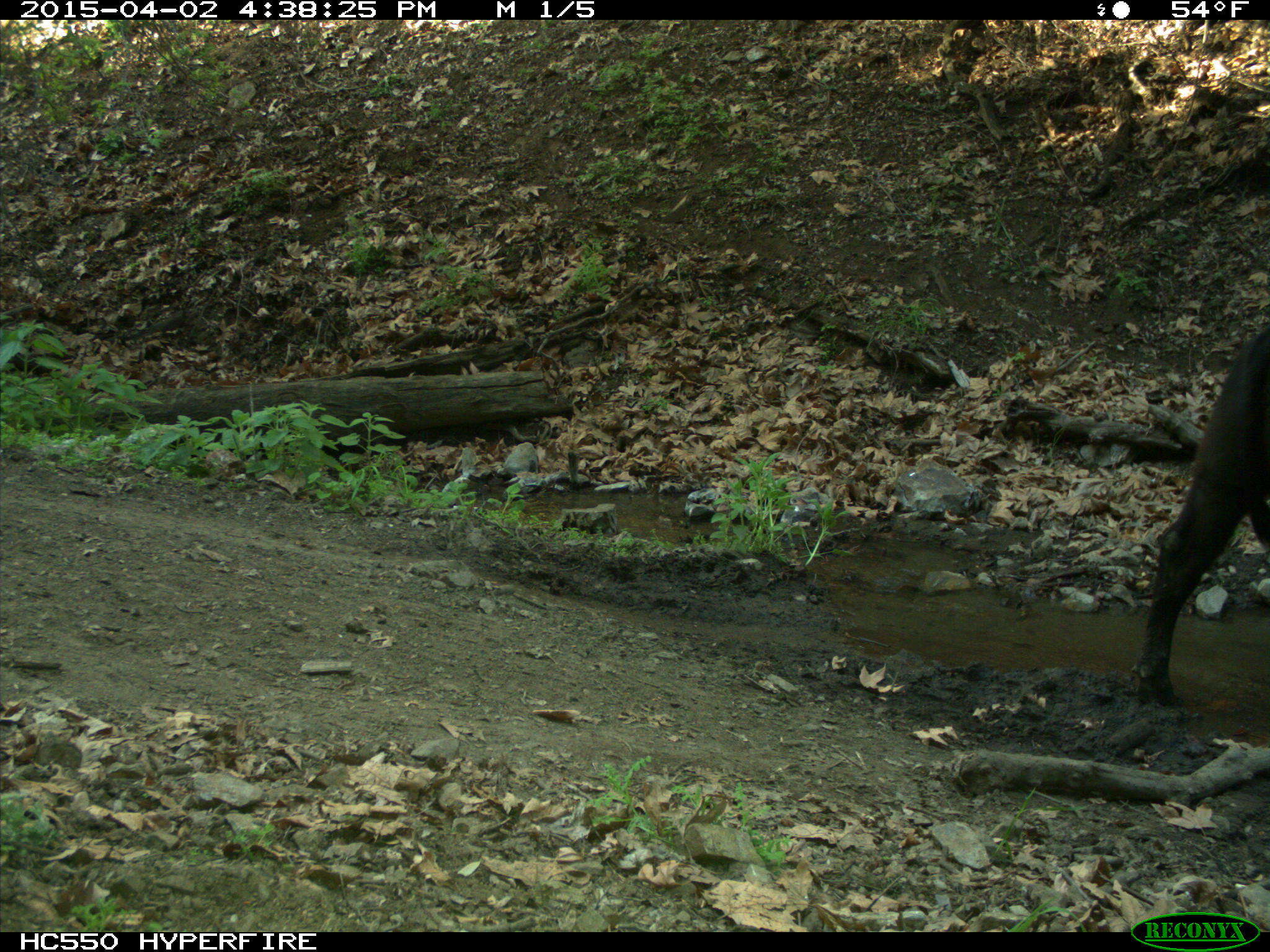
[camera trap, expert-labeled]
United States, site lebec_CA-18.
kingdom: Animalia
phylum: Chordata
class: Mammalia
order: Artiodactyla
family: Bovidae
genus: Bos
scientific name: Bos taurus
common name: domestic cow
Bos taurus (domestic cow).